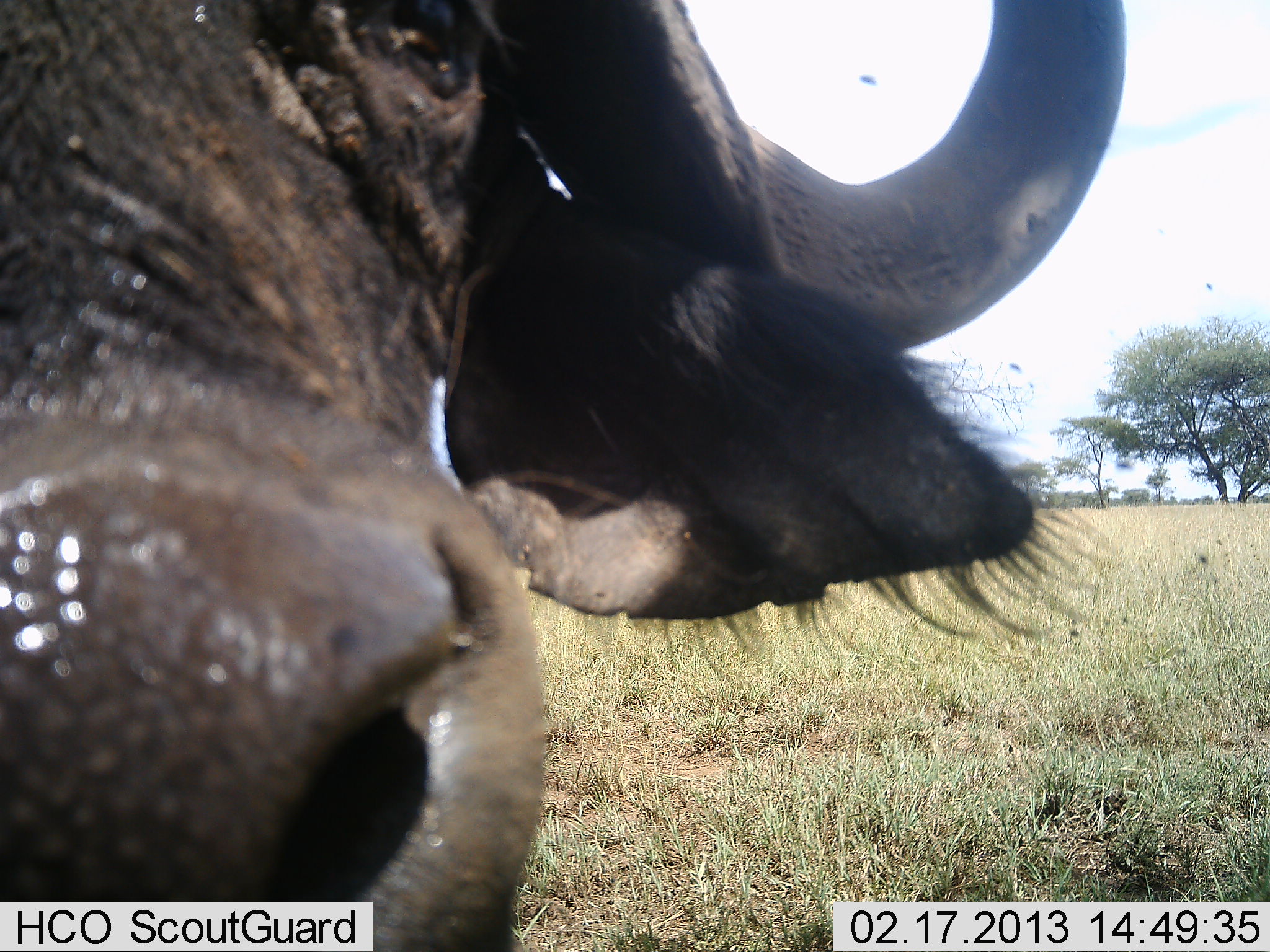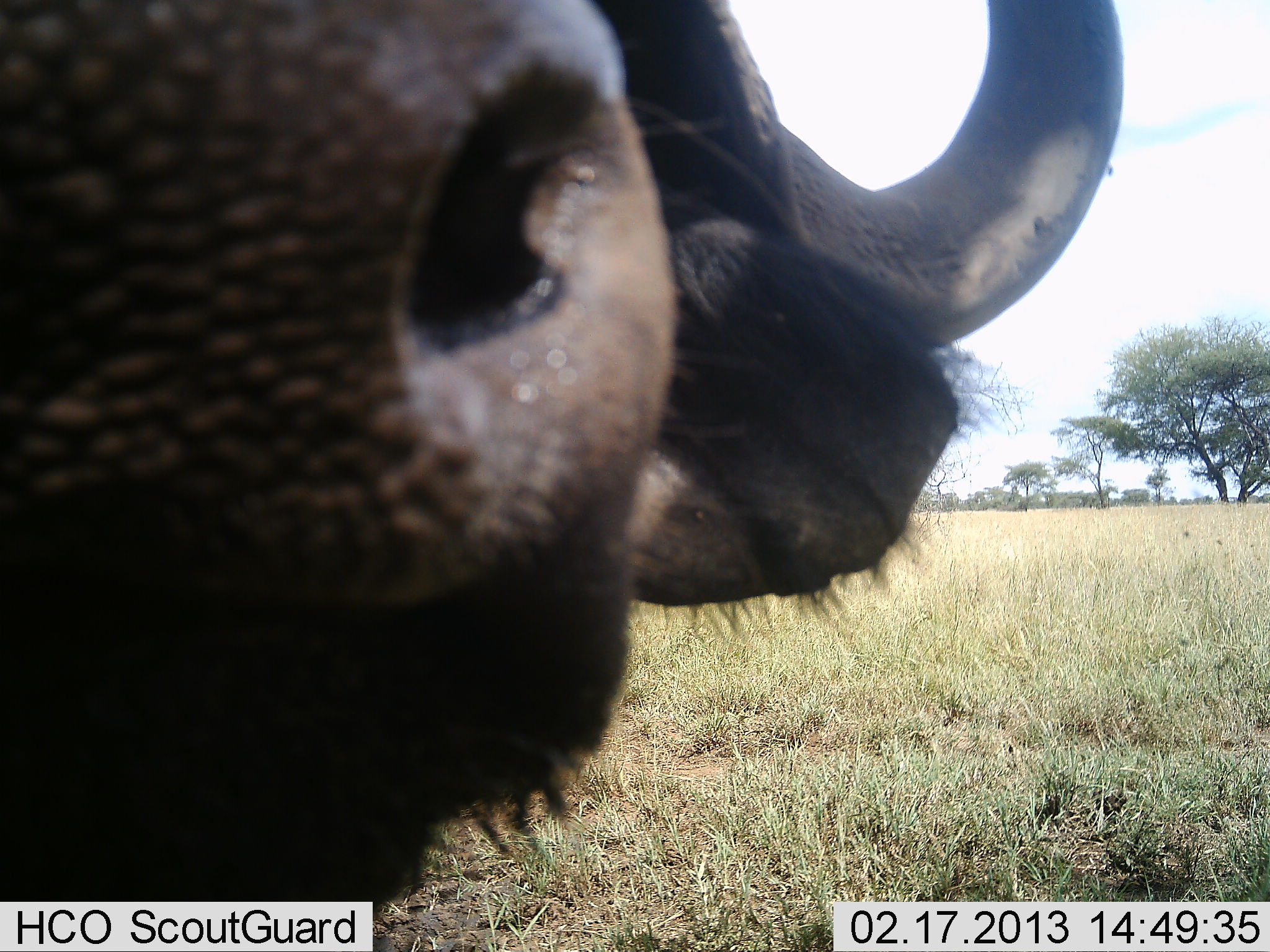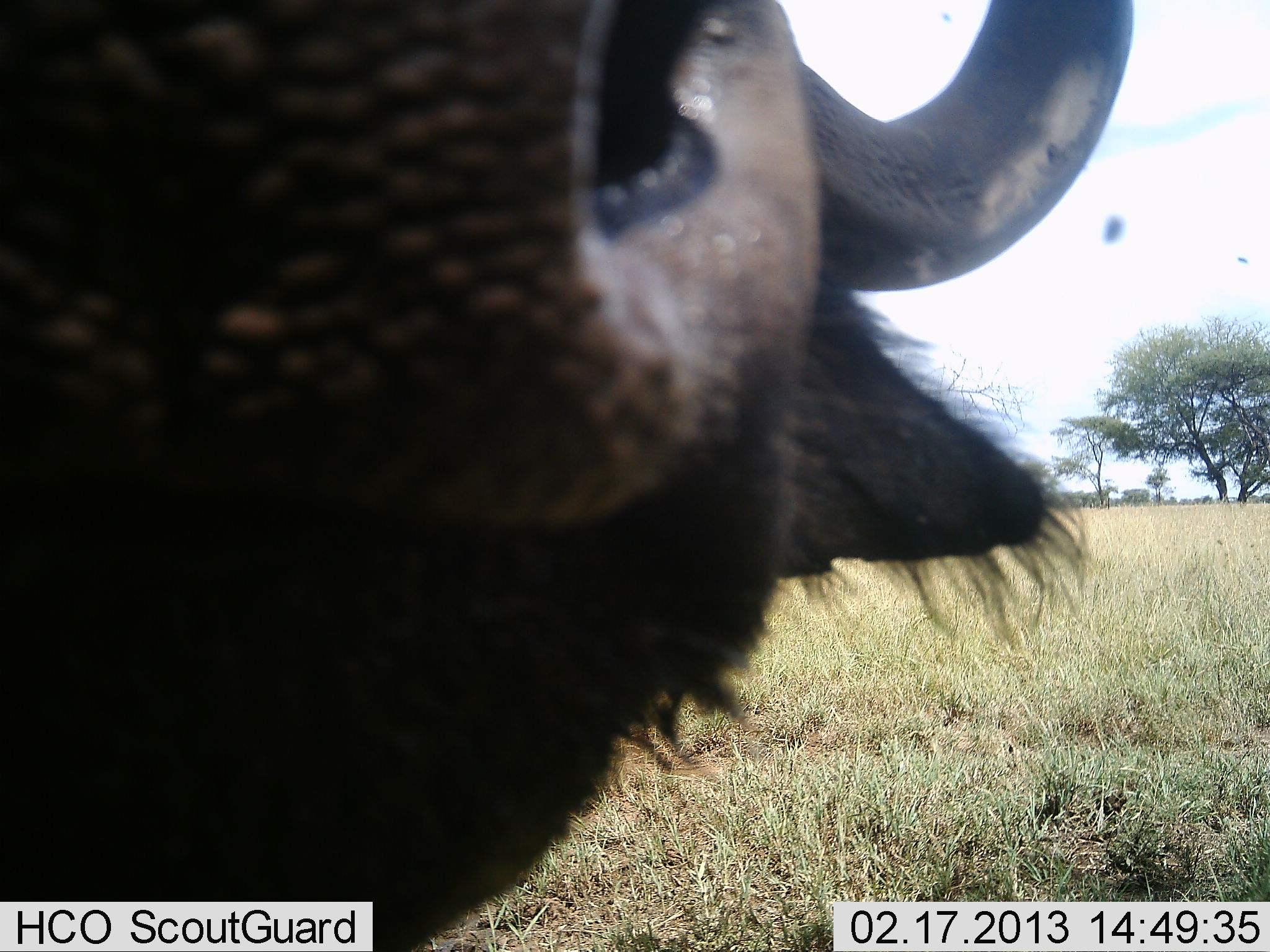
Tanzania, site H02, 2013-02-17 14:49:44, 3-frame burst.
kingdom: Animalia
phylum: Chordata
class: Mammalia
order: Artiodactyla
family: Bovidae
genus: Syncerus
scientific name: Syncerus caffer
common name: cape buffalo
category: buffalo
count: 1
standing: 69%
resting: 0%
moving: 0%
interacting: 27%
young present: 0%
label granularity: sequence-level